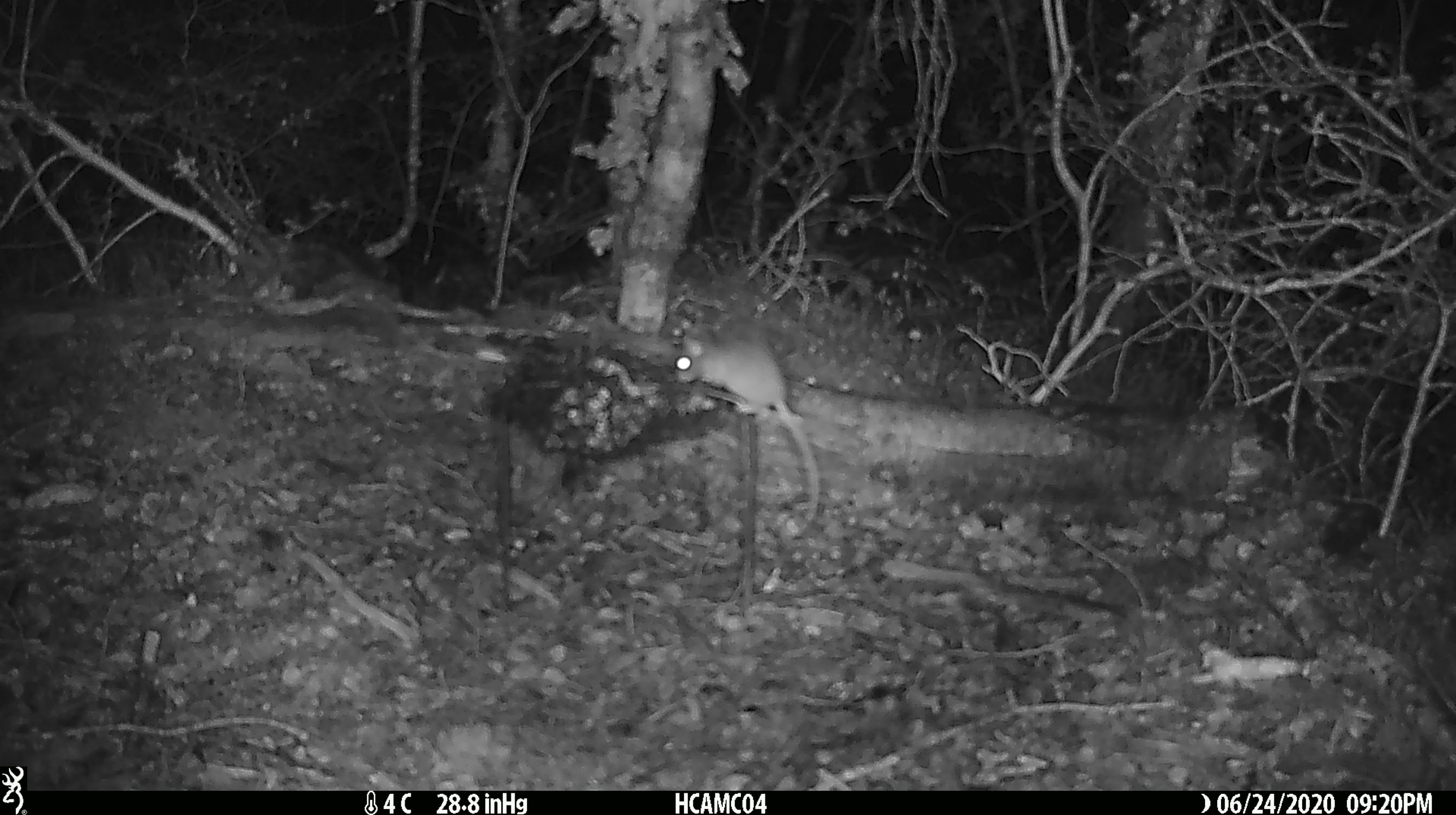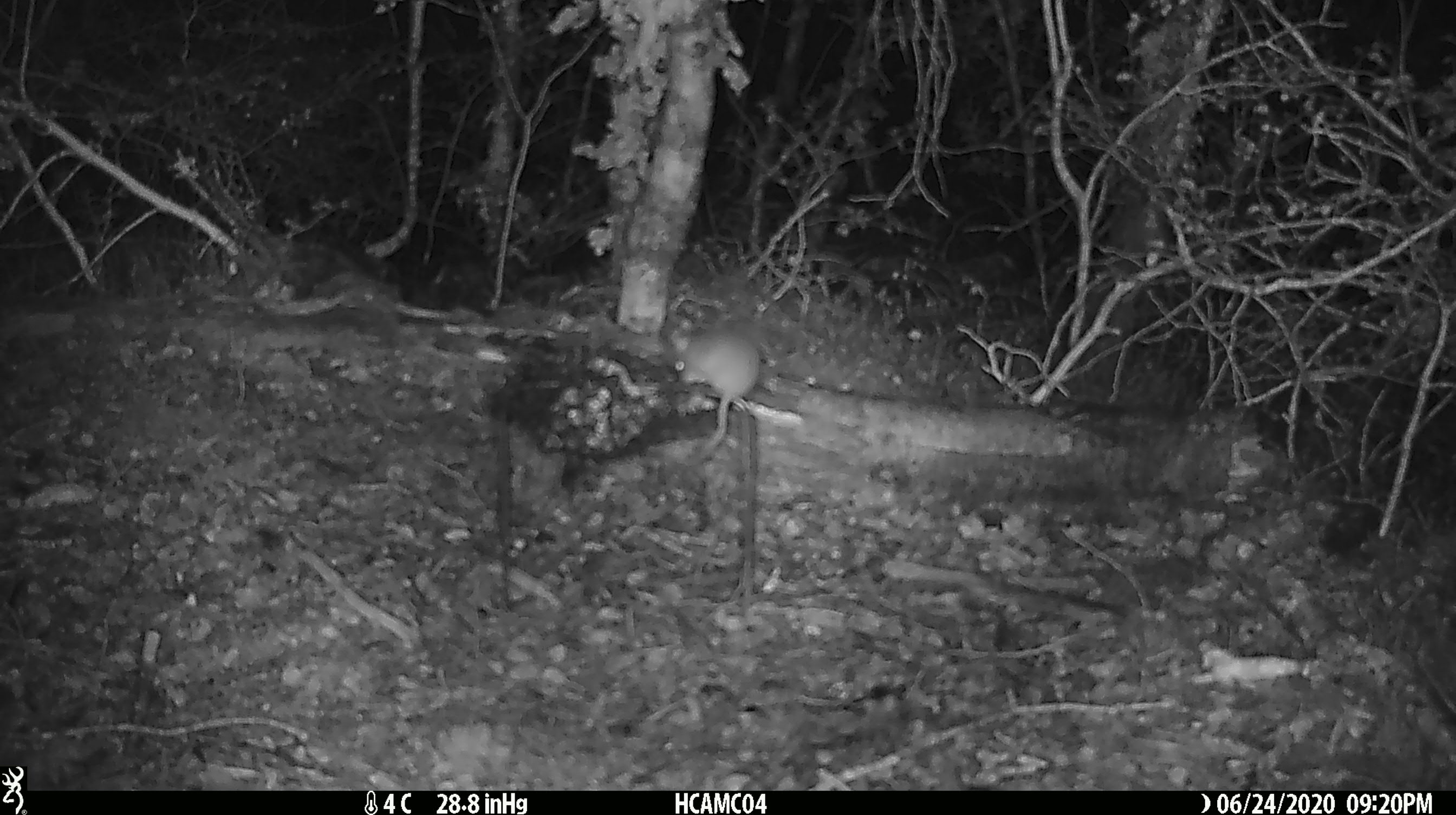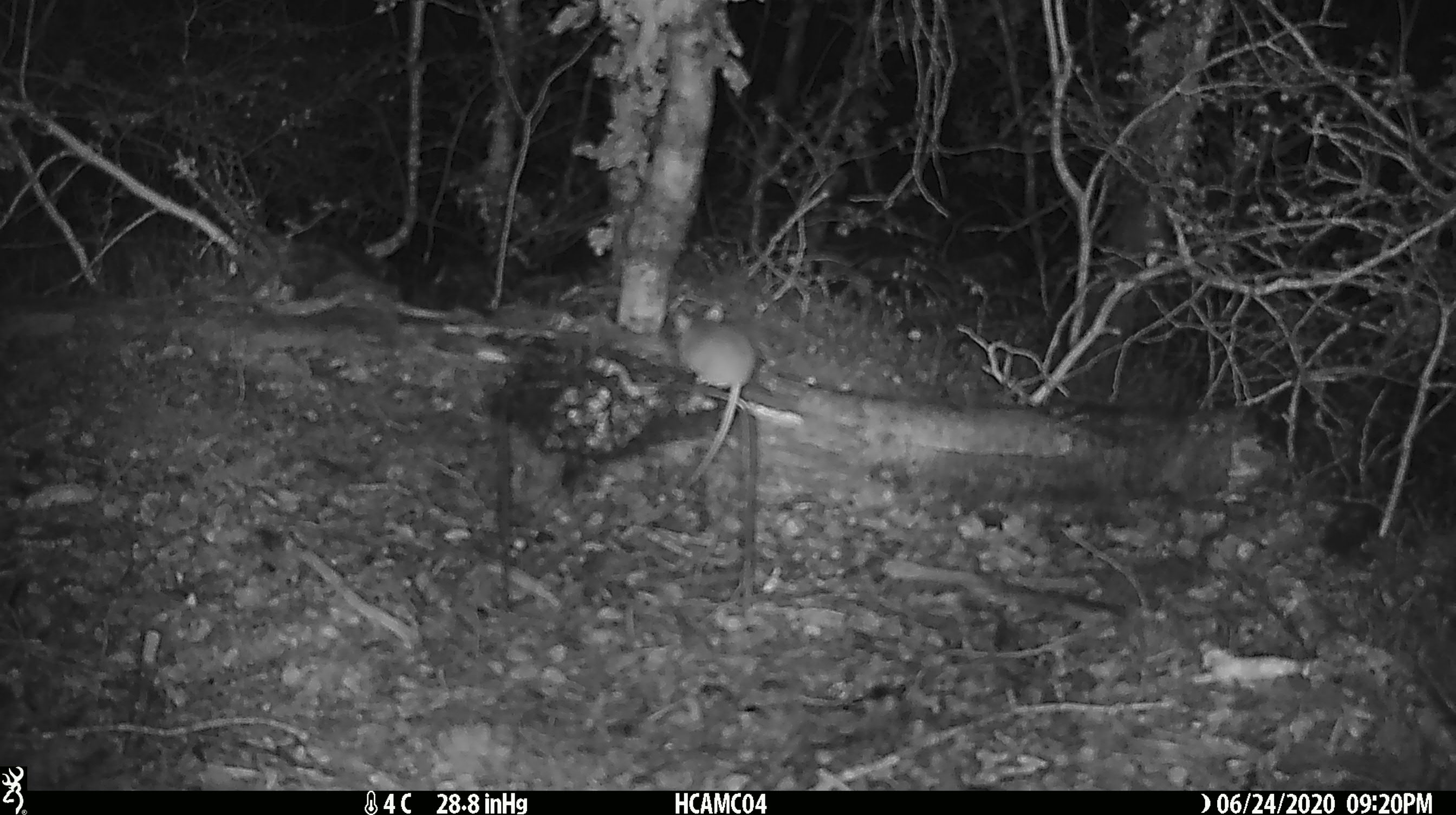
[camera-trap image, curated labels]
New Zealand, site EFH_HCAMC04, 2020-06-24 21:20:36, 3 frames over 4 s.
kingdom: Animalia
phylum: Chordata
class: Mammalia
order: Rodentia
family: Muridae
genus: Mus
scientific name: Mus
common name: mouse